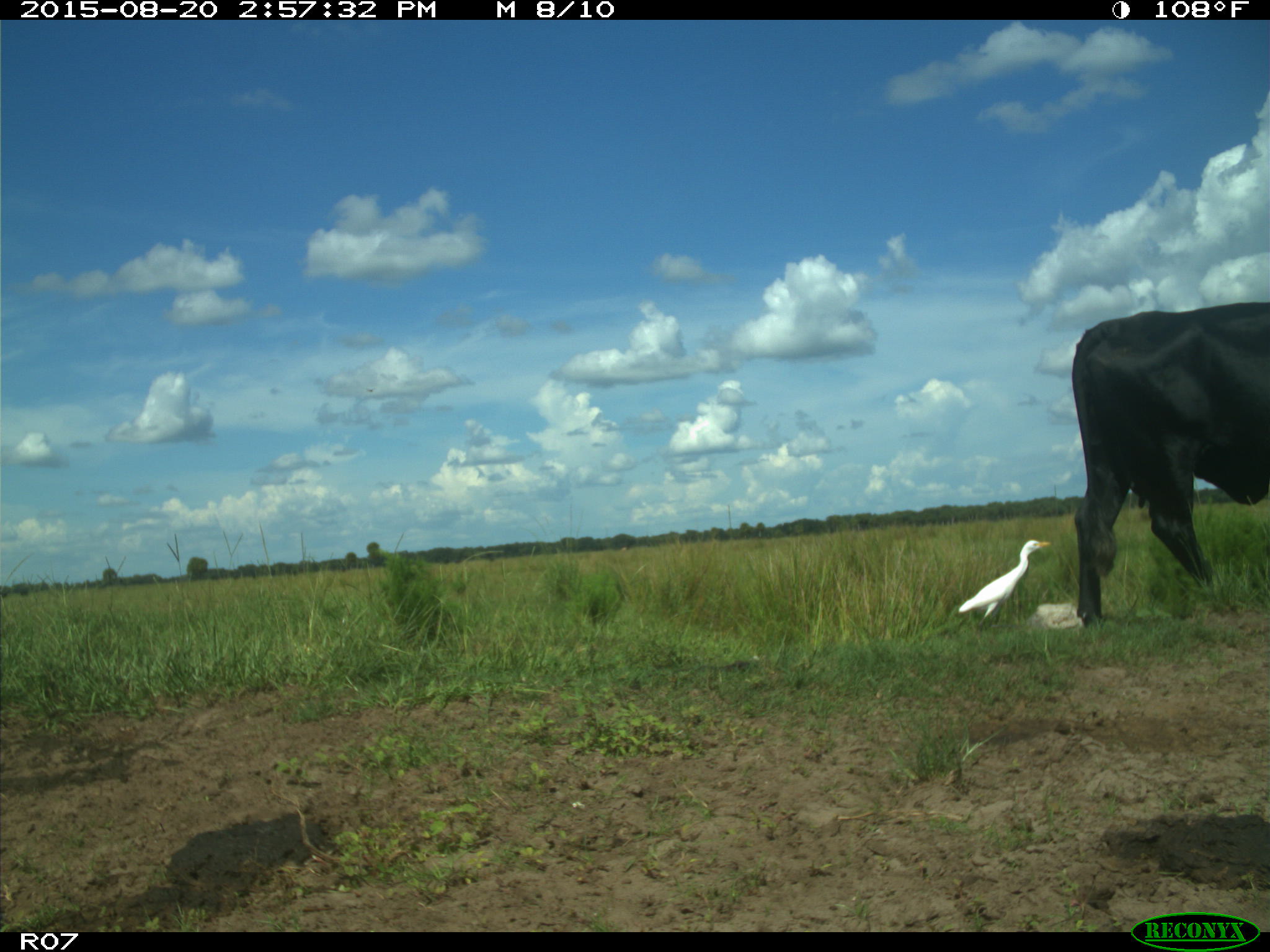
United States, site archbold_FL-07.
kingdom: Animalia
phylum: Chordata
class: Mammalia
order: Artiodactyla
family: Bovidae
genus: Bos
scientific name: Bos taurus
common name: domestic cow